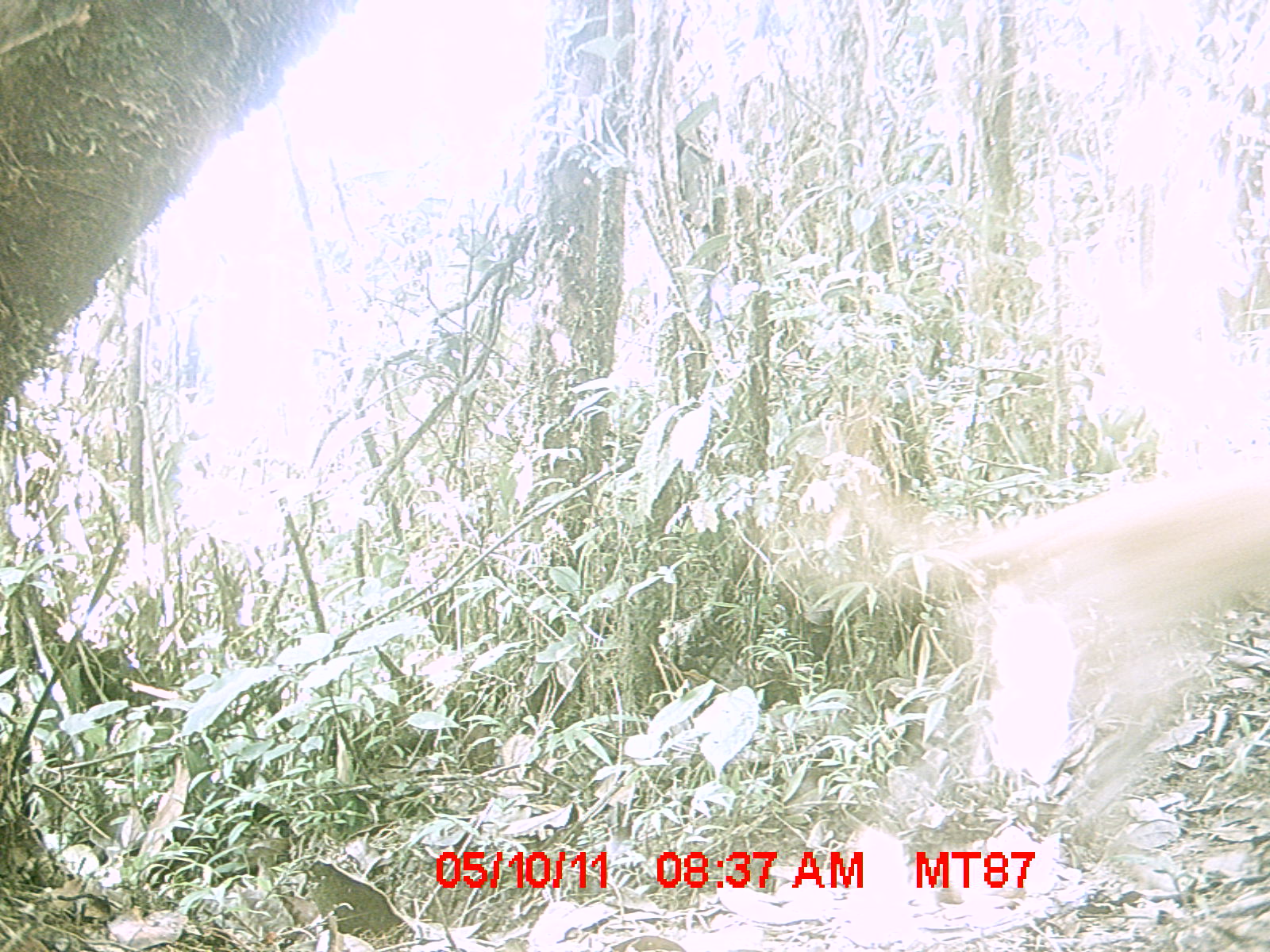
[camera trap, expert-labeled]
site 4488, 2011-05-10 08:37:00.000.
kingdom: Animalia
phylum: Chordata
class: Mammalia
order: Carnivora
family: Canidae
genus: Canis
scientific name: Canis familiaris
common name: domestic dog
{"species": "Canis familiaris (domestic dog)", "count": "1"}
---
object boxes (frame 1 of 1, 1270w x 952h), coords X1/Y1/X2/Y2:
canis familiaris: 831/407/1270/899